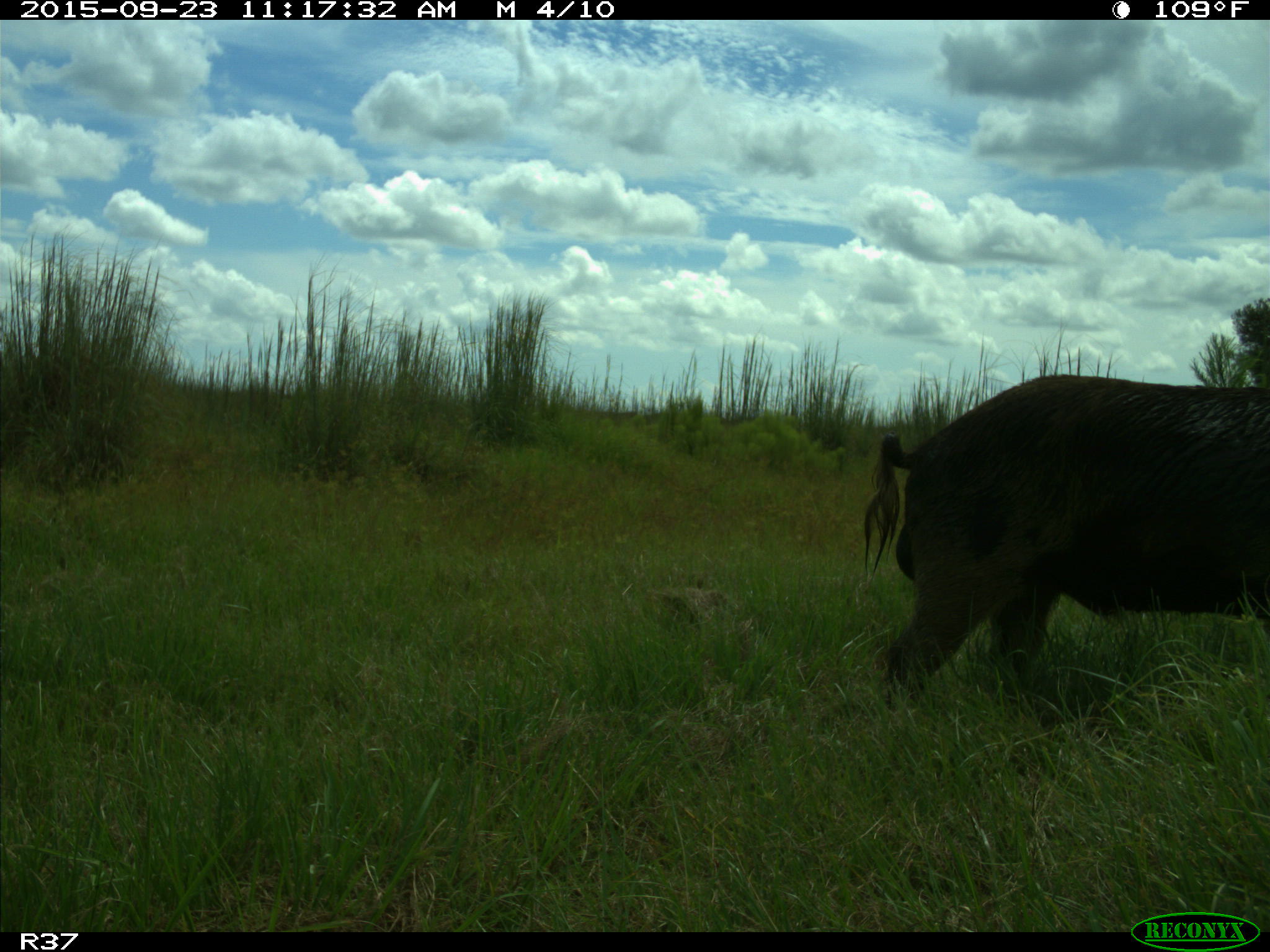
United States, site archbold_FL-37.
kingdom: Animalia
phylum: Chordata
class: Mammalia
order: Artiodactyla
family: Suidae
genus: Sus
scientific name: Sus scrofa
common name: wild boar